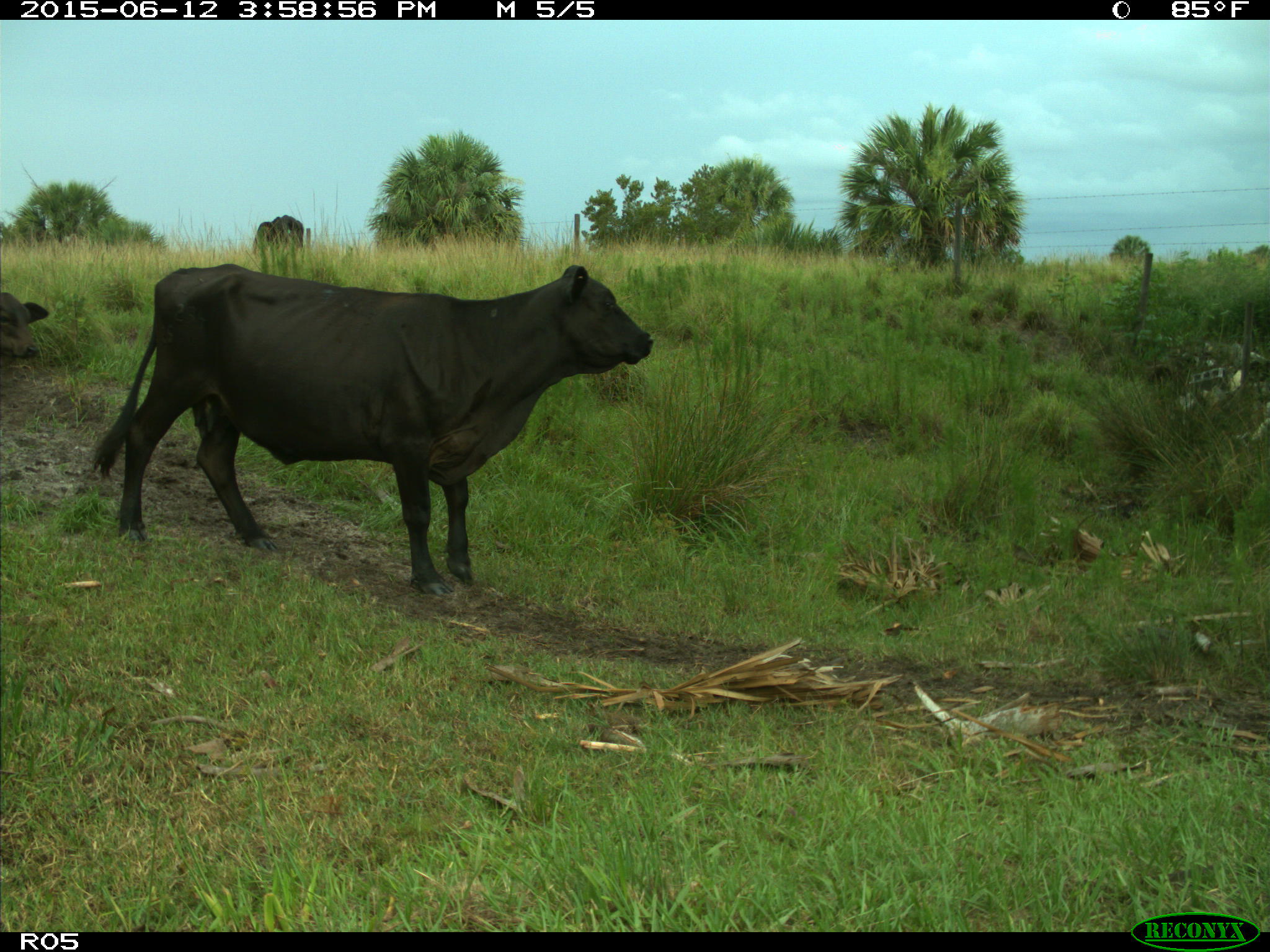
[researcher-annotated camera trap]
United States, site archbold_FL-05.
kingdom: Animalia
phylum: Chordata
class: Mammalia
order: Artiodactyla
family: Bovidae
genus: Bos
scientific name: Bos taurus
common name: domestic cow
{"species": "Bos taurus (domestic cow)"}